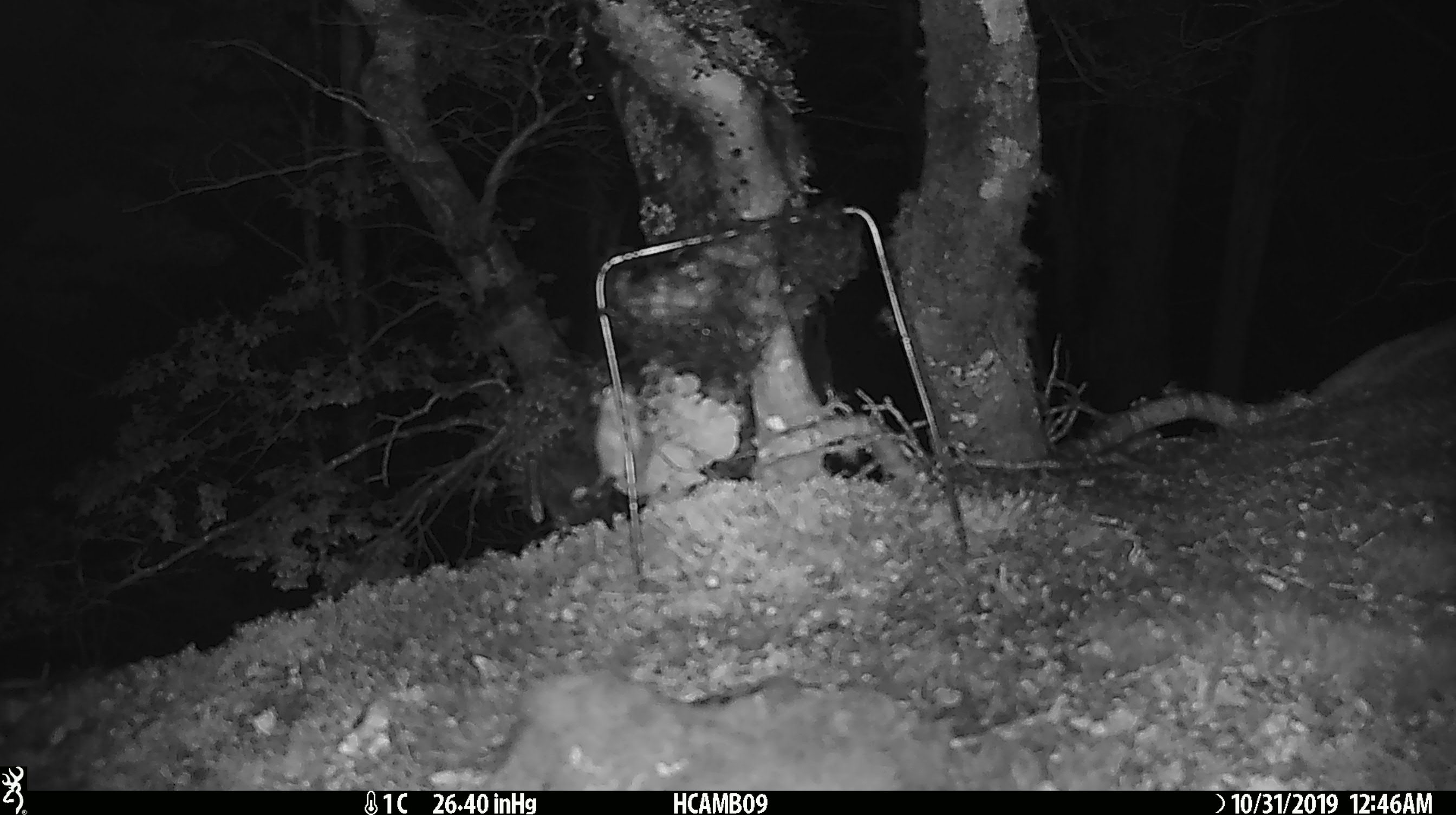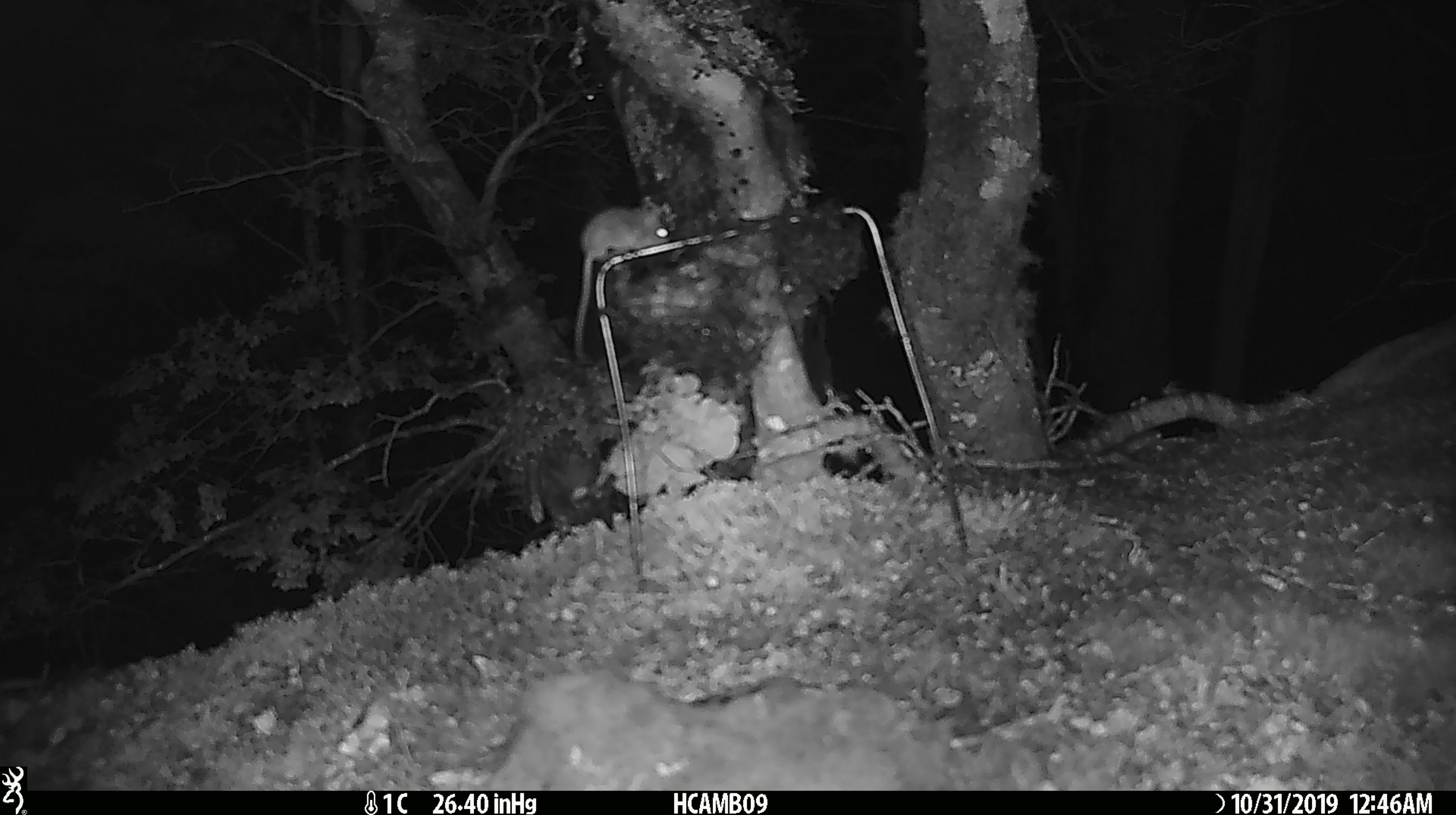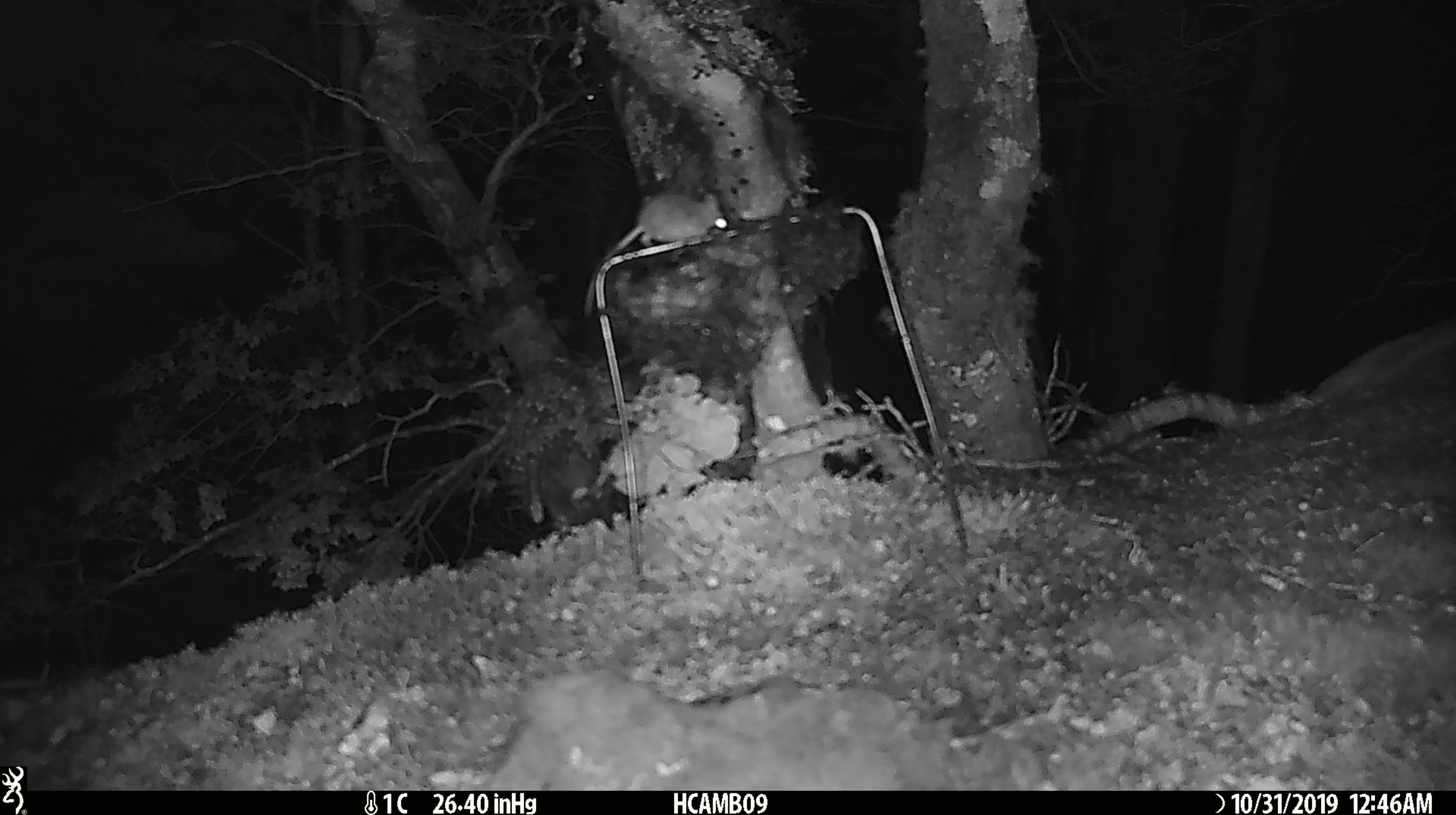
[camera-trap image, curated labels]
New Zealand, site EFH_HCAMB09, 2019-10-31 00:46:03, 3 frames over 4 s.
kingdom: Animalia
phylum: Chordata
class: Mammalia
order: Rodentia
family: Muridae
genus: Mus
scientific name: Mus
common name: mouse